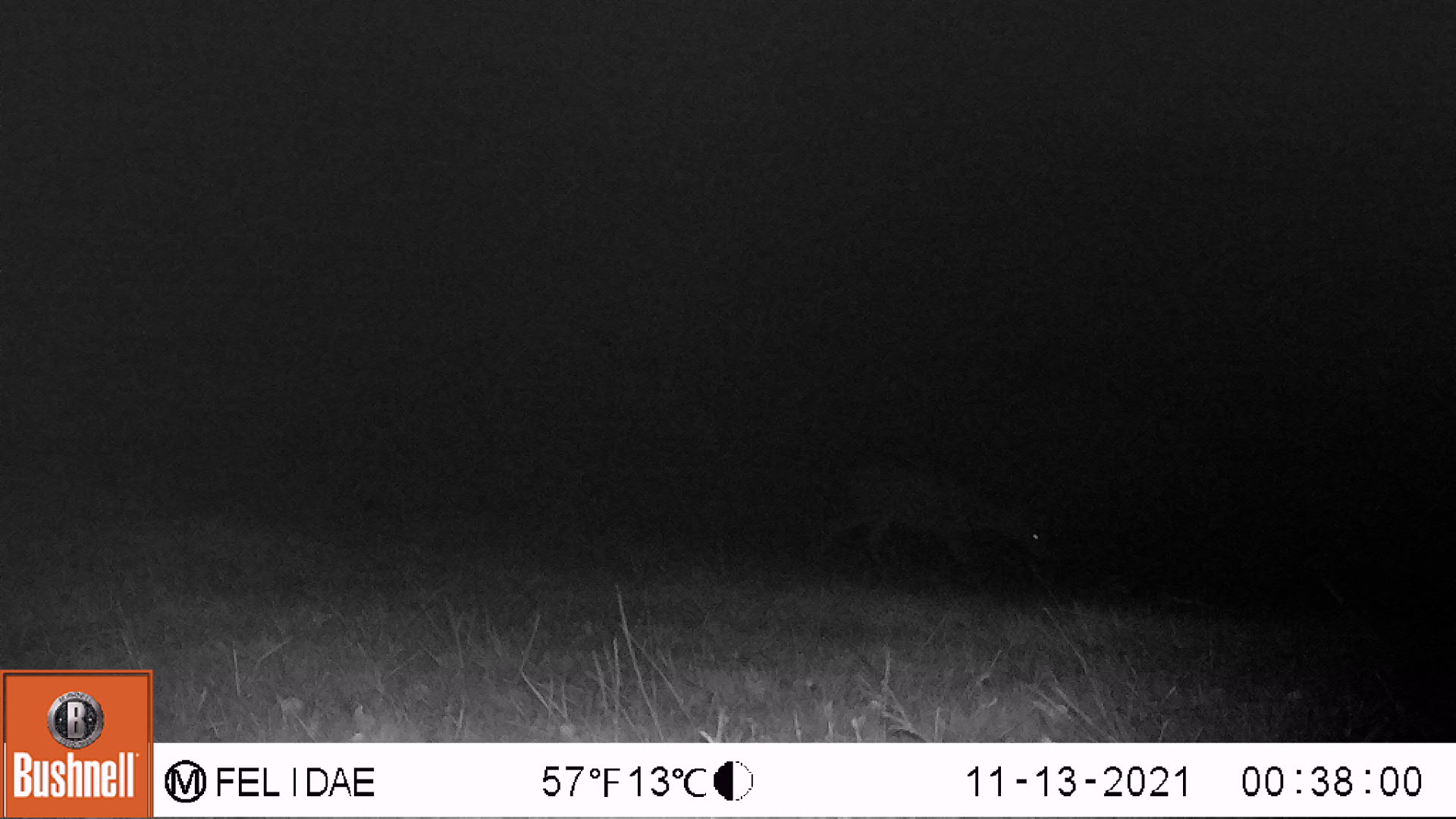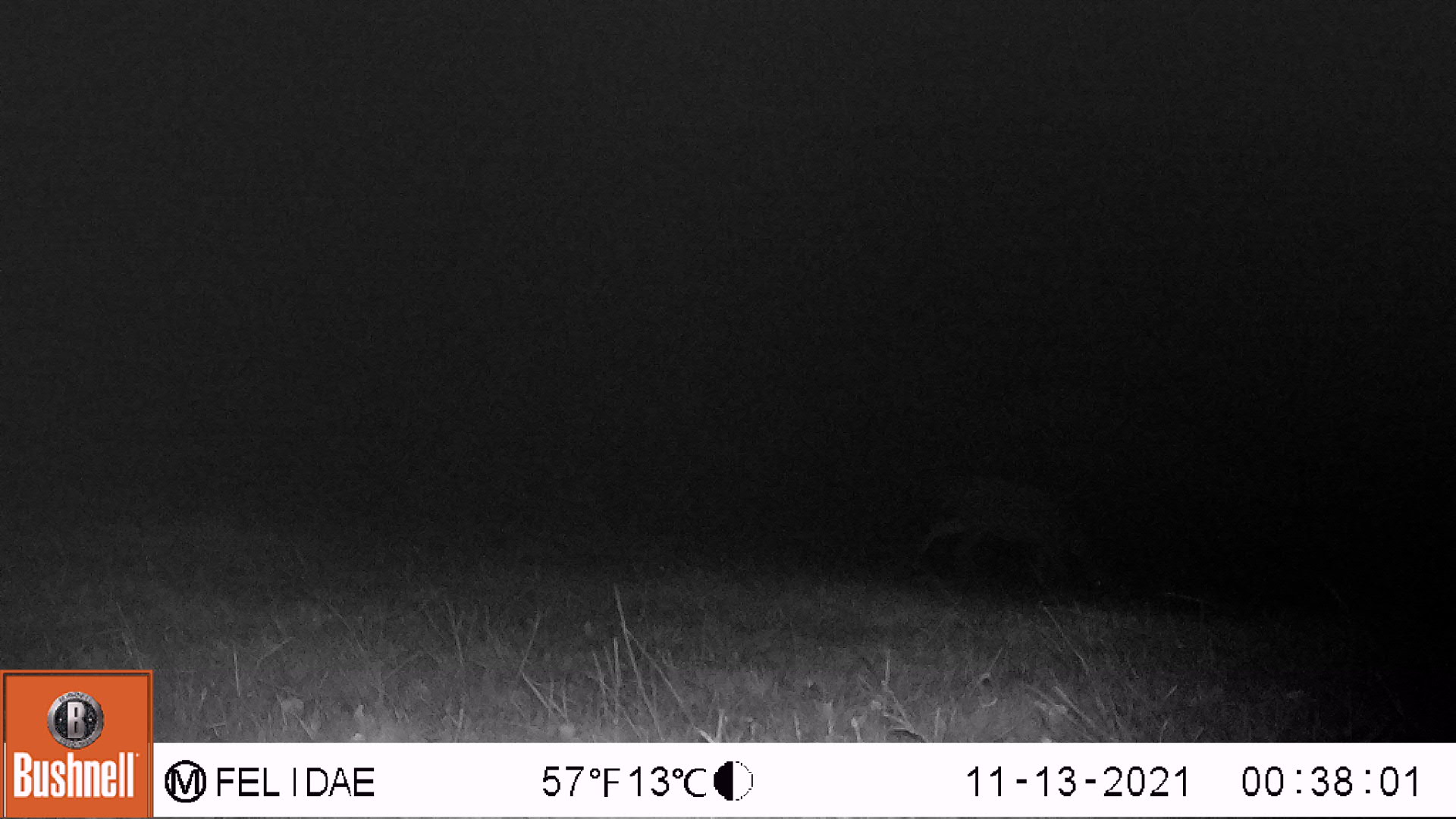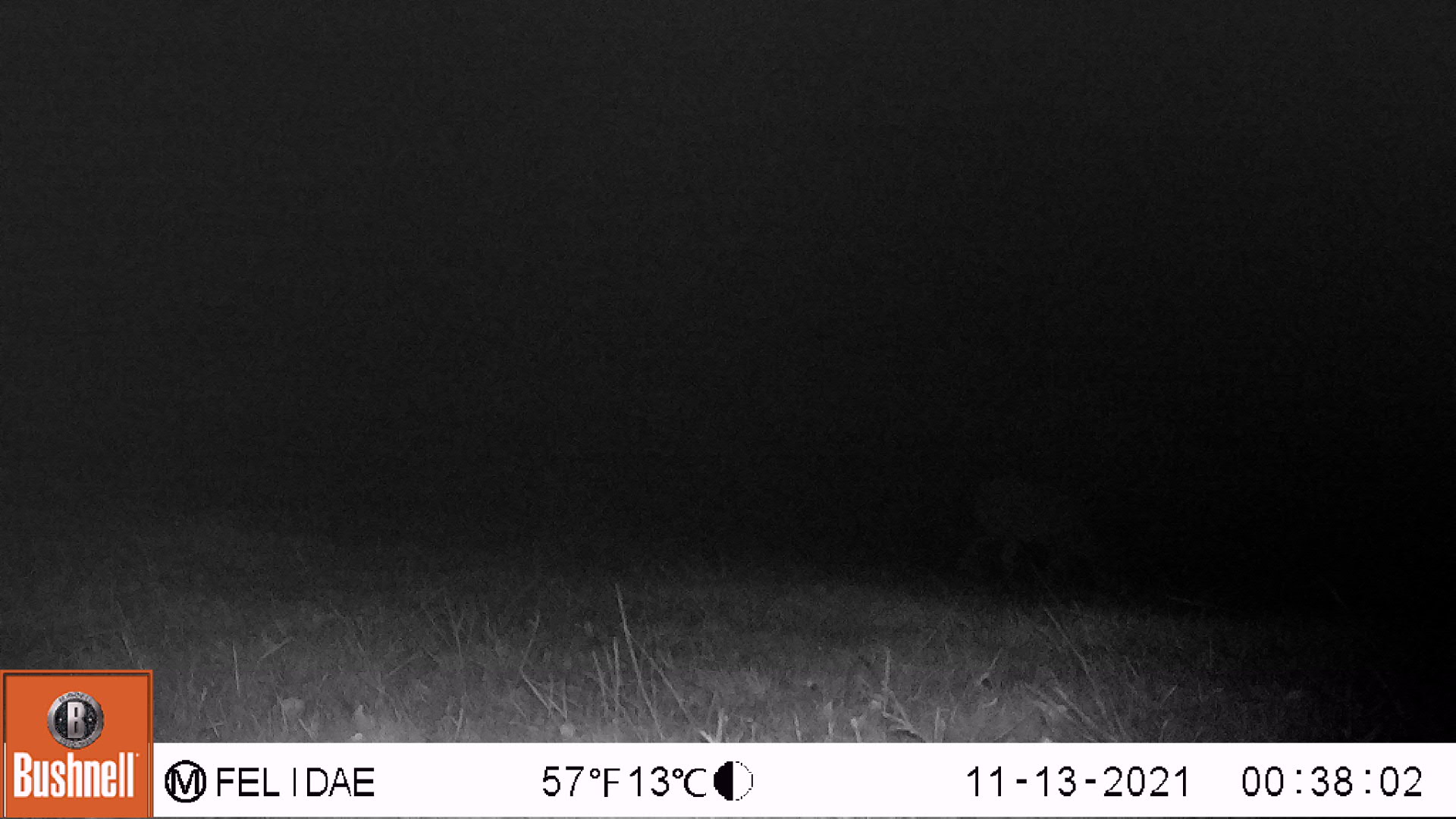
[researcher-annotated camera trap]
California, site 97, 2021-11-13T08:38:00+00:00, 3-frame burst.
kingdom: Animalia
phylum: Chordata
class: Mammalia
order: Artiodactyla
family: Cervidae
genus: Odocoileus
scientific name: Odocoileus hemionus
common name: mule deer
Mule deer (Odocoileus hemionus).